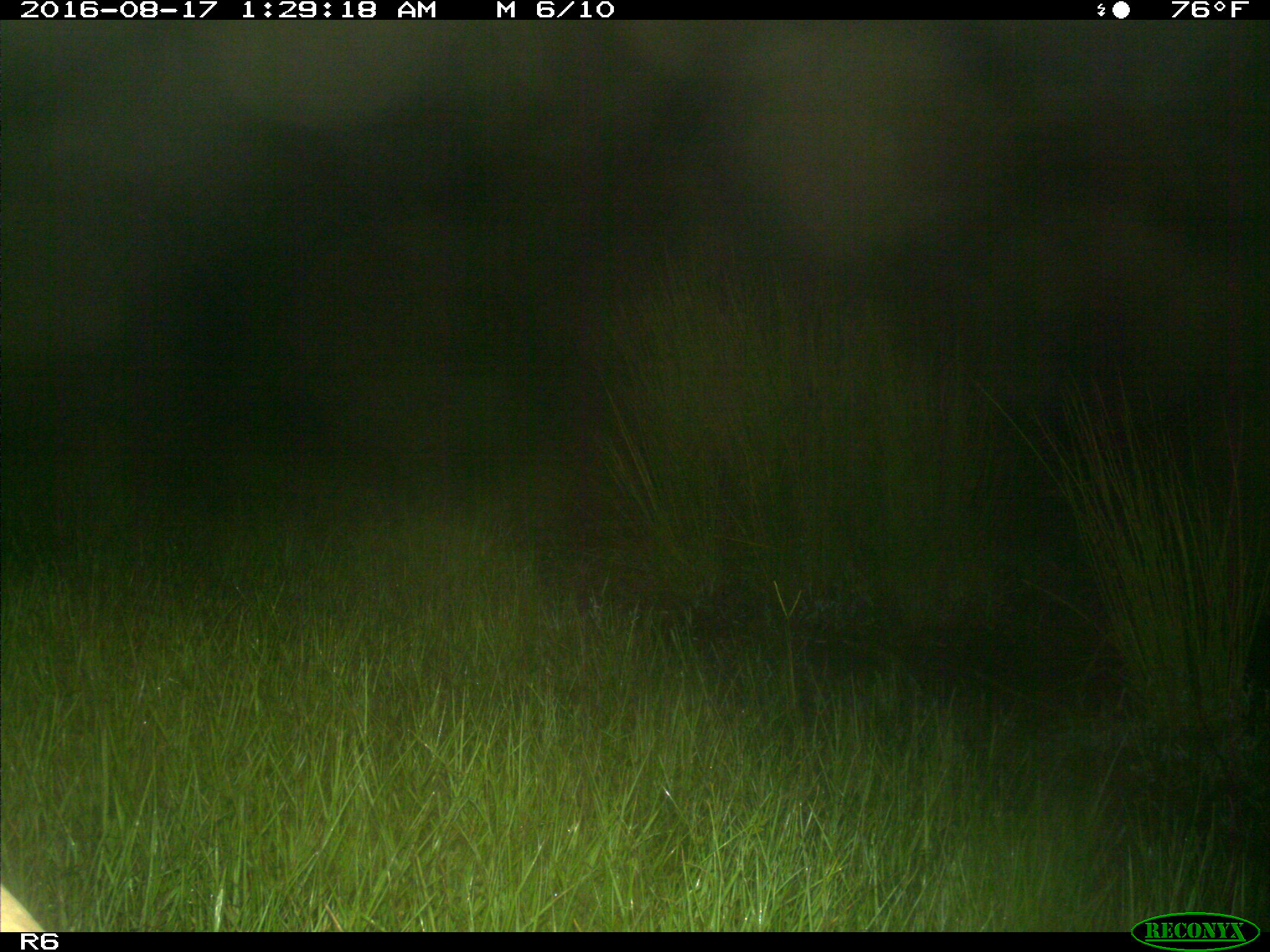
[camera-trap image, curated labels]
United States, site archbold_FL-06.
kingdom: Animalia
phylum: Chordata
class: Mammalia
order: Artiodactyla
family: Bovidae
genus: Bos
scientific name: Bos taurus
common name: domestic cow